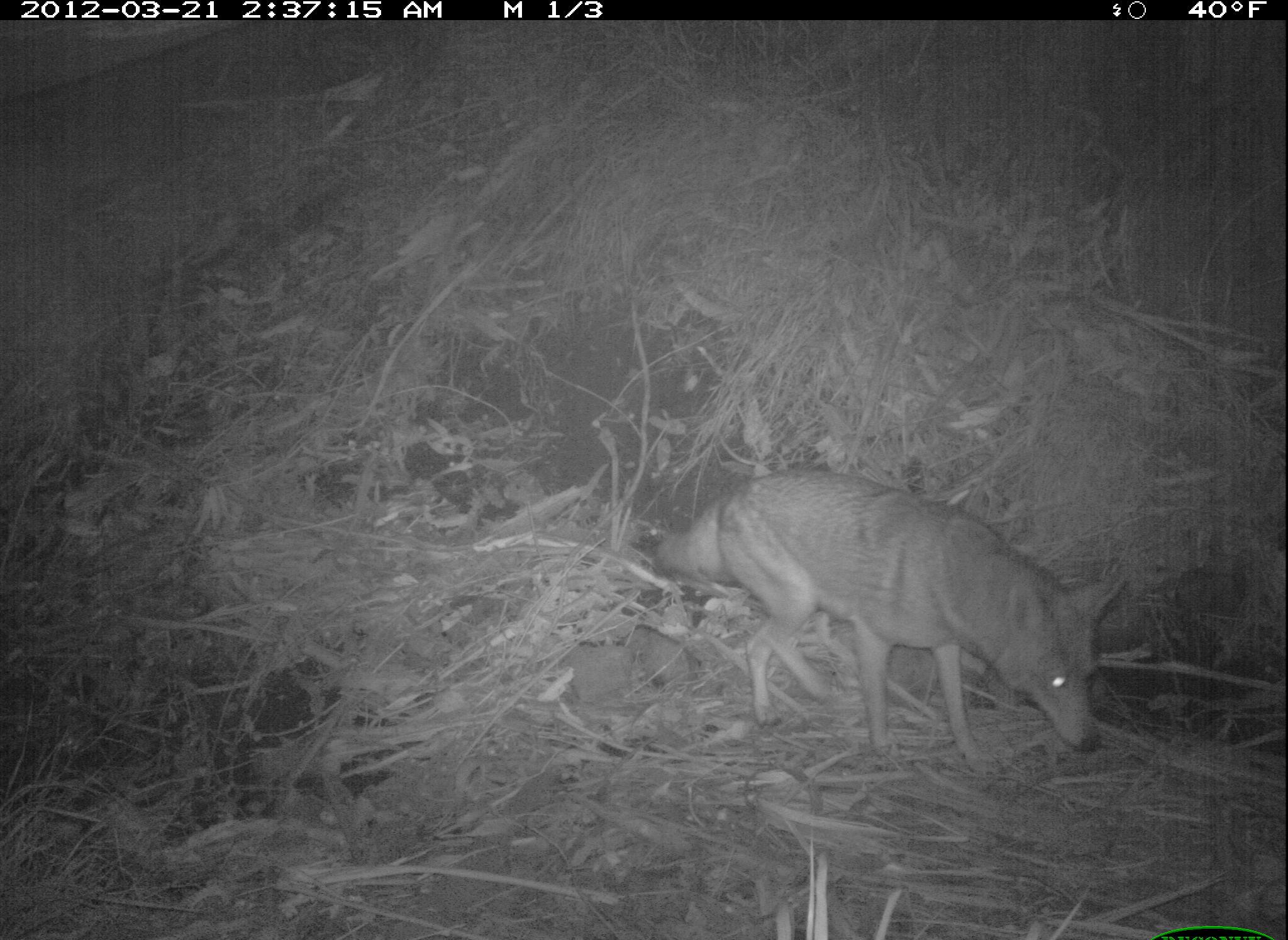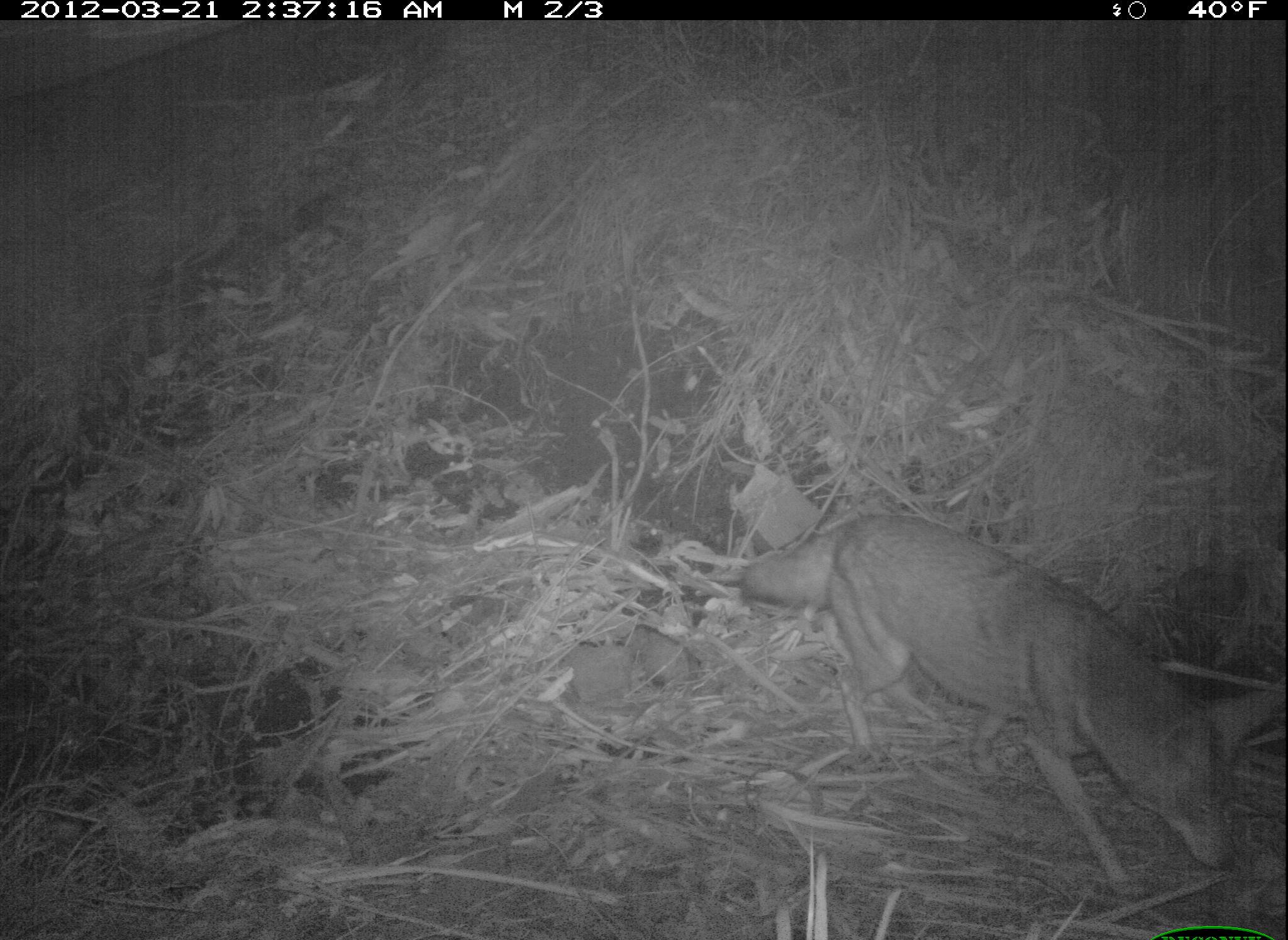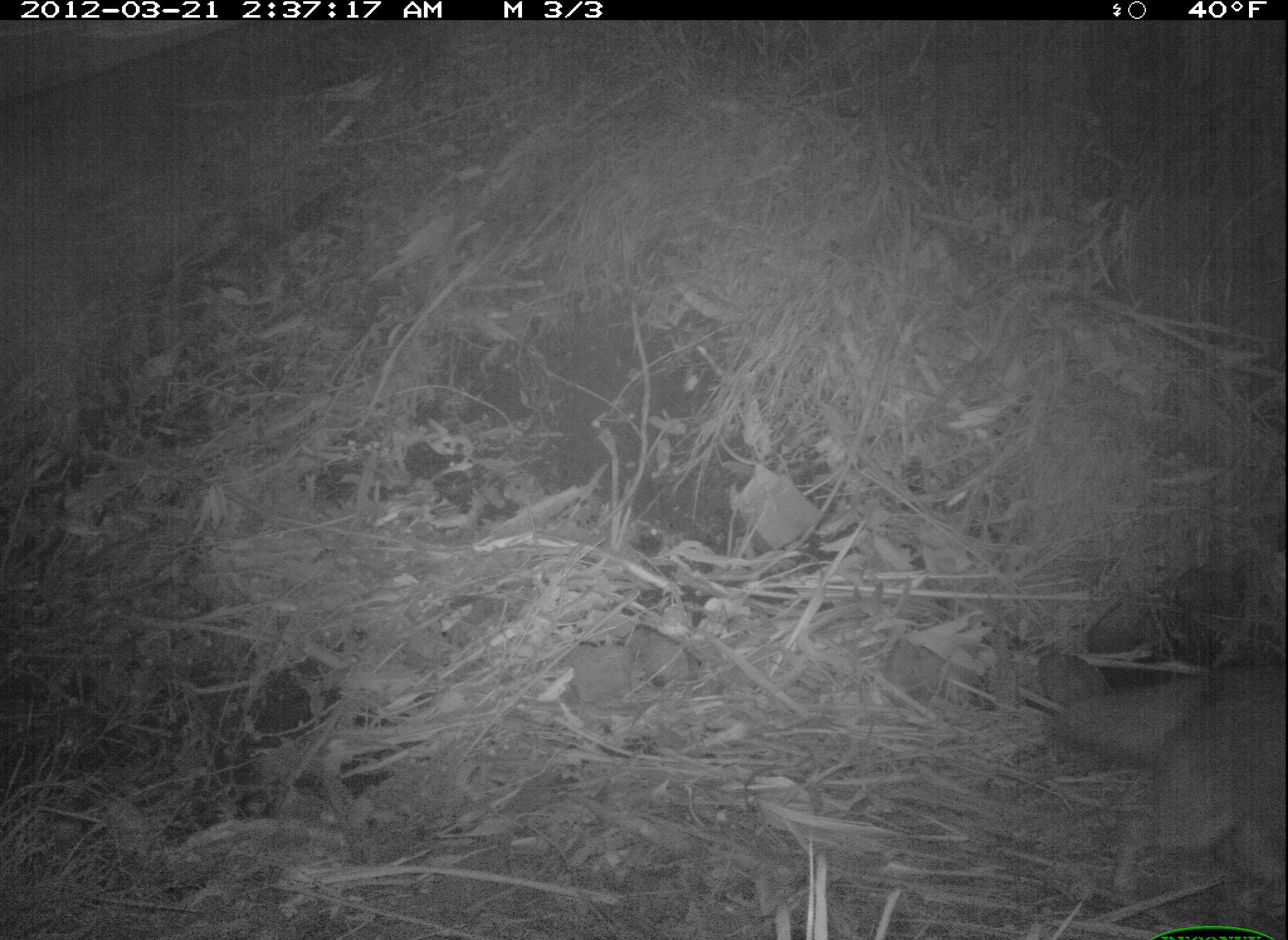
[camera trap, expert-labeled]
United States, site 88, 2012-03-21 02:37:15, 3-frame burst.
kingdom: Animalia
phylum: Chordata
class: Mammalia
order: Carnivora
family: Canidae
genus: Canis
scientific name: Canis latrans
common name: coyote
Coyote (Canis latrans).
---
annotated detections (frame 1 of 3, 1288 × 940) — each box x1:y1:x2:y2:
coyote: 638:456:1121:788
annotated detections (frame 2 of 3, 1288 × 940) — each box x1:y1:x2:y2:
coyote: 733:482:1278:897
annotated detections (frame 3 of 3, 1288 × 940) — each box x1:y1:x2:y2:
coyote: 1046:654:1285:923